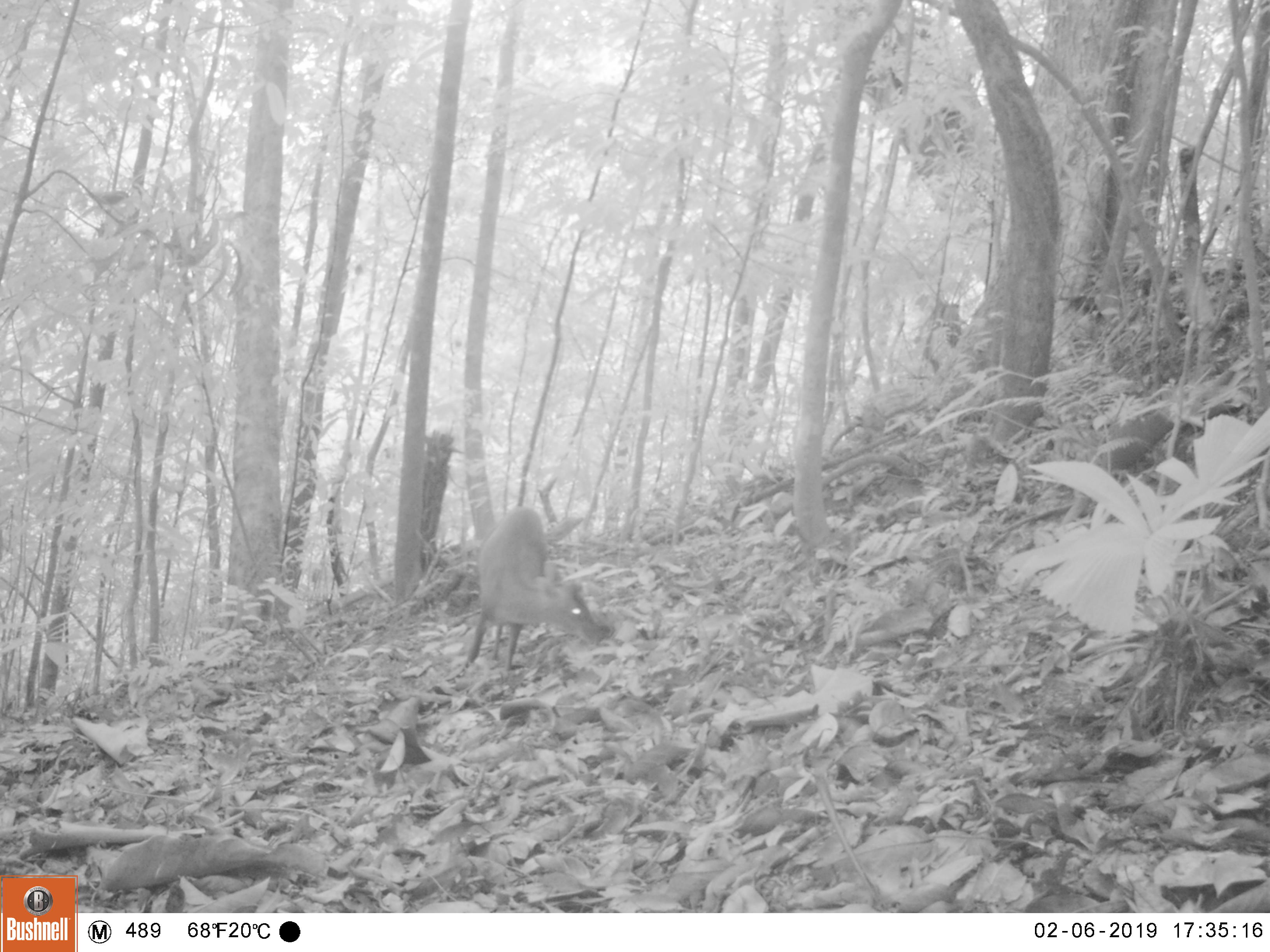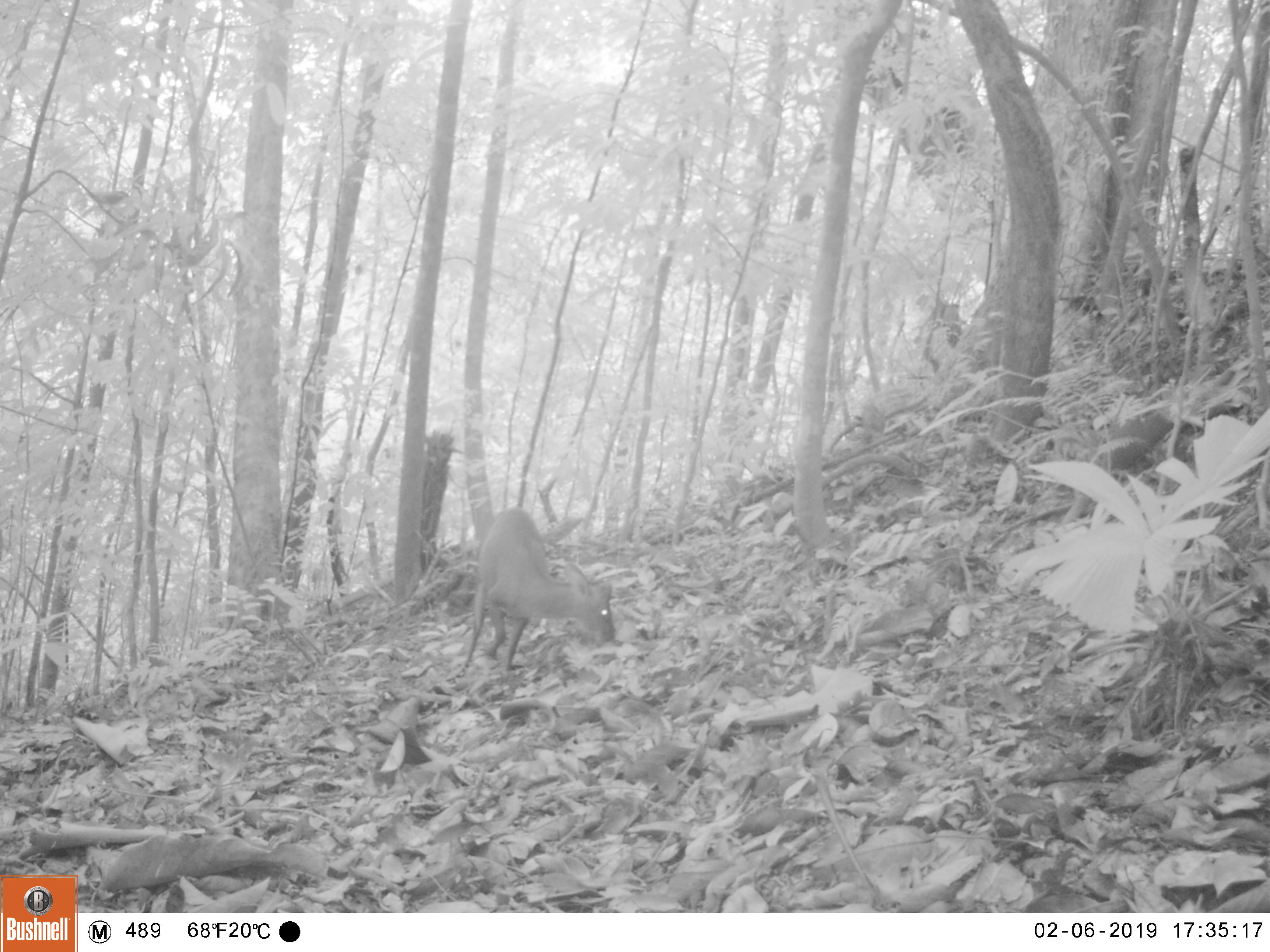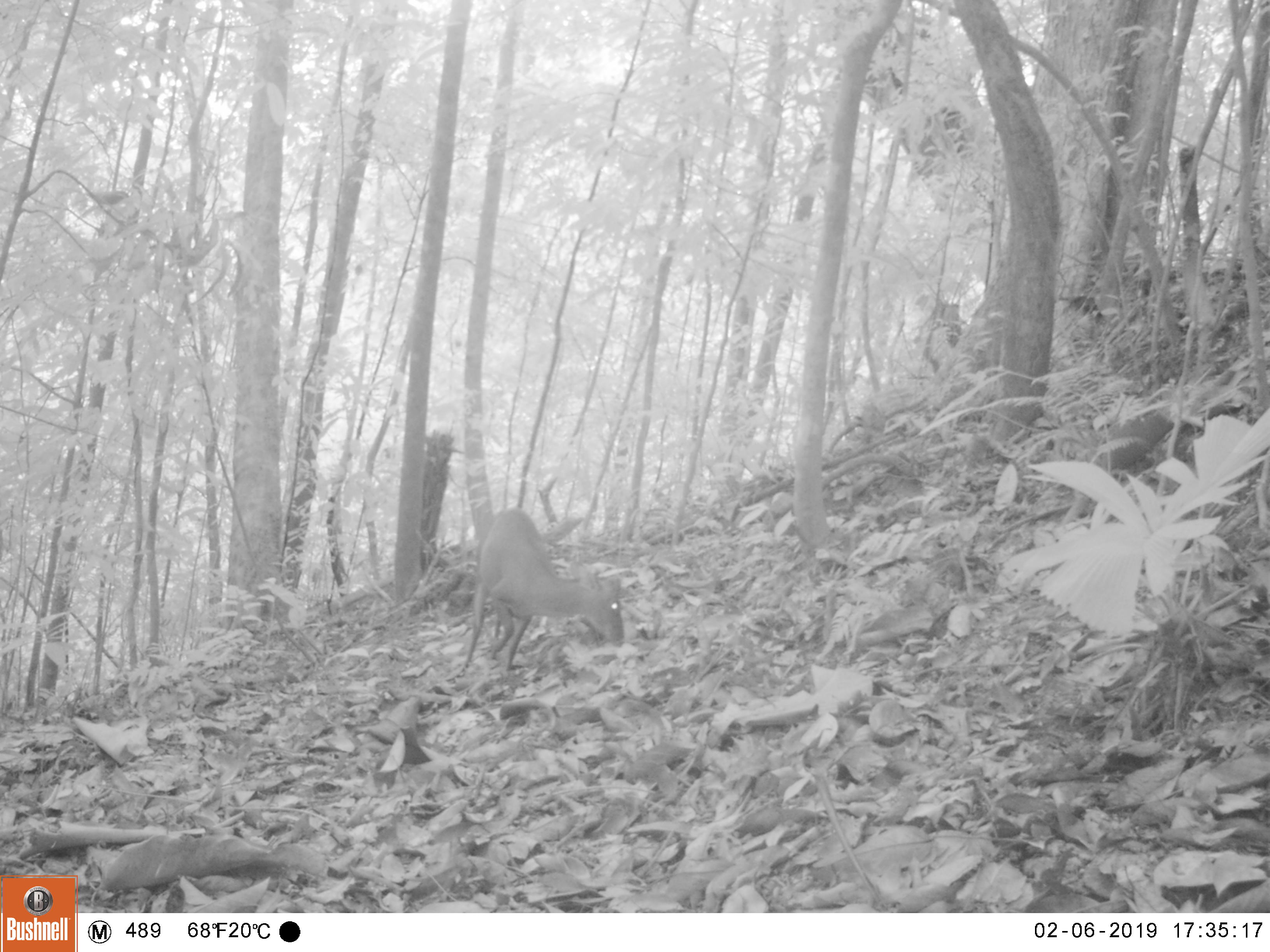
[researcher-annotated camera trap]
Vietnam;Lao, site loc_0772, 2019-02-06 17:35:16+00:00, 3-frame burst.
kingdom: Animalia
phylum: Chordata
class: Mammalia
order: Artiodactyla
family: Cervidae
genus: Muntiacus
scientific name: Muntiacus rooseveltorum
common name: roosevelt's muntjac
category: roosevelts muntjac group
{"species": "roosevelts muntjac group (roosevelt's muntjac) (Muntiacus rooseveltorum)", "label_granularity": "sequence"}